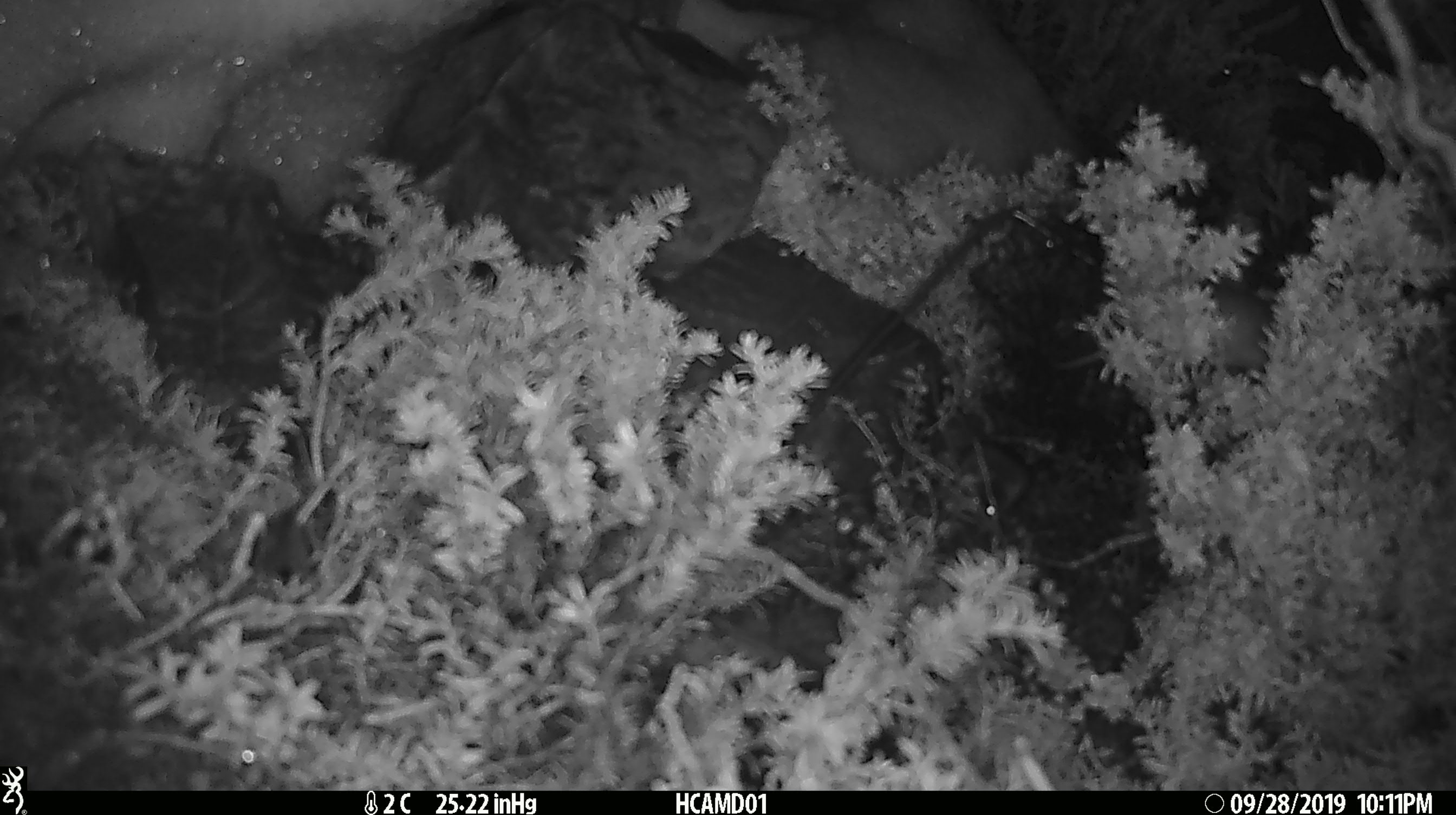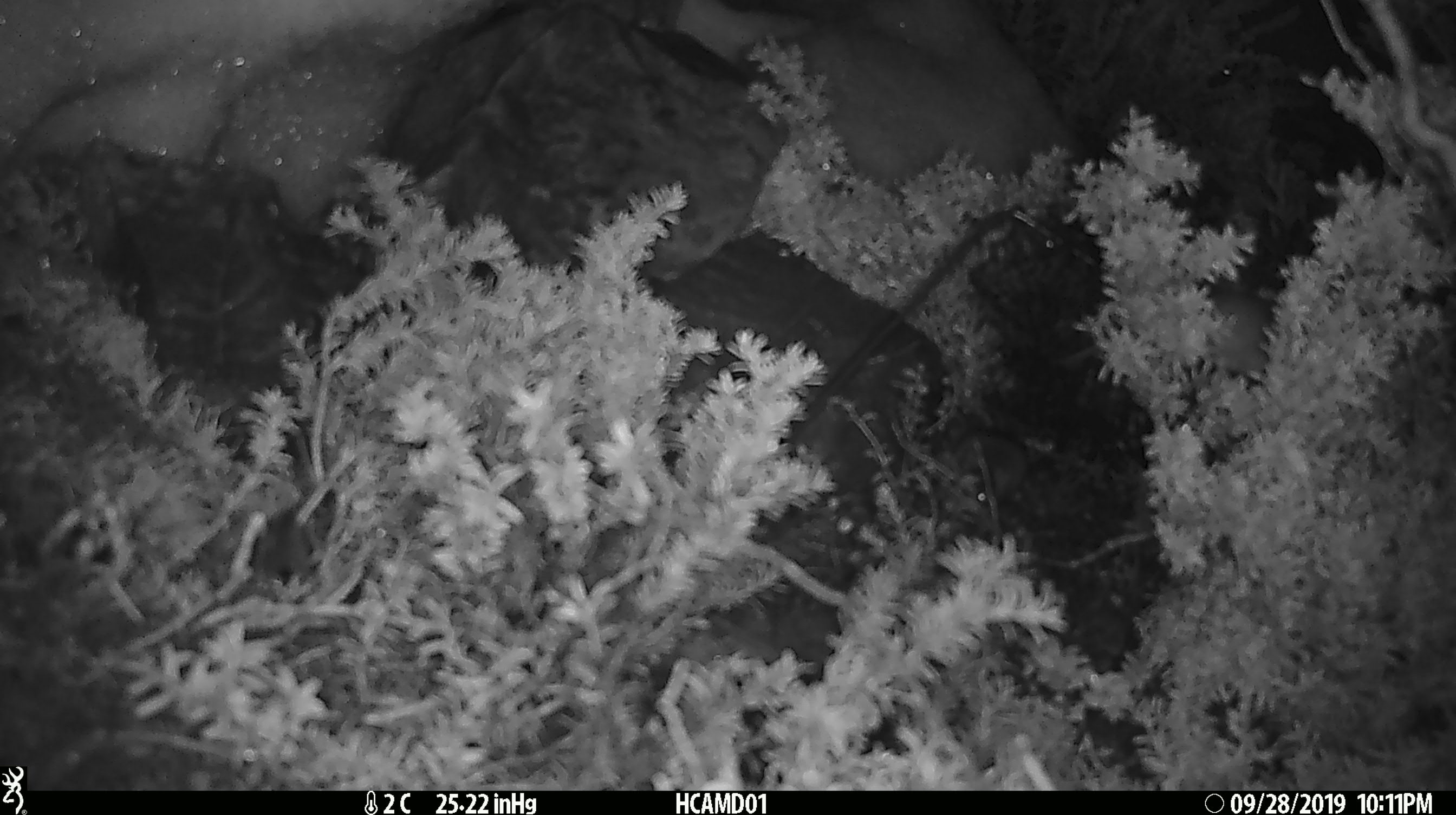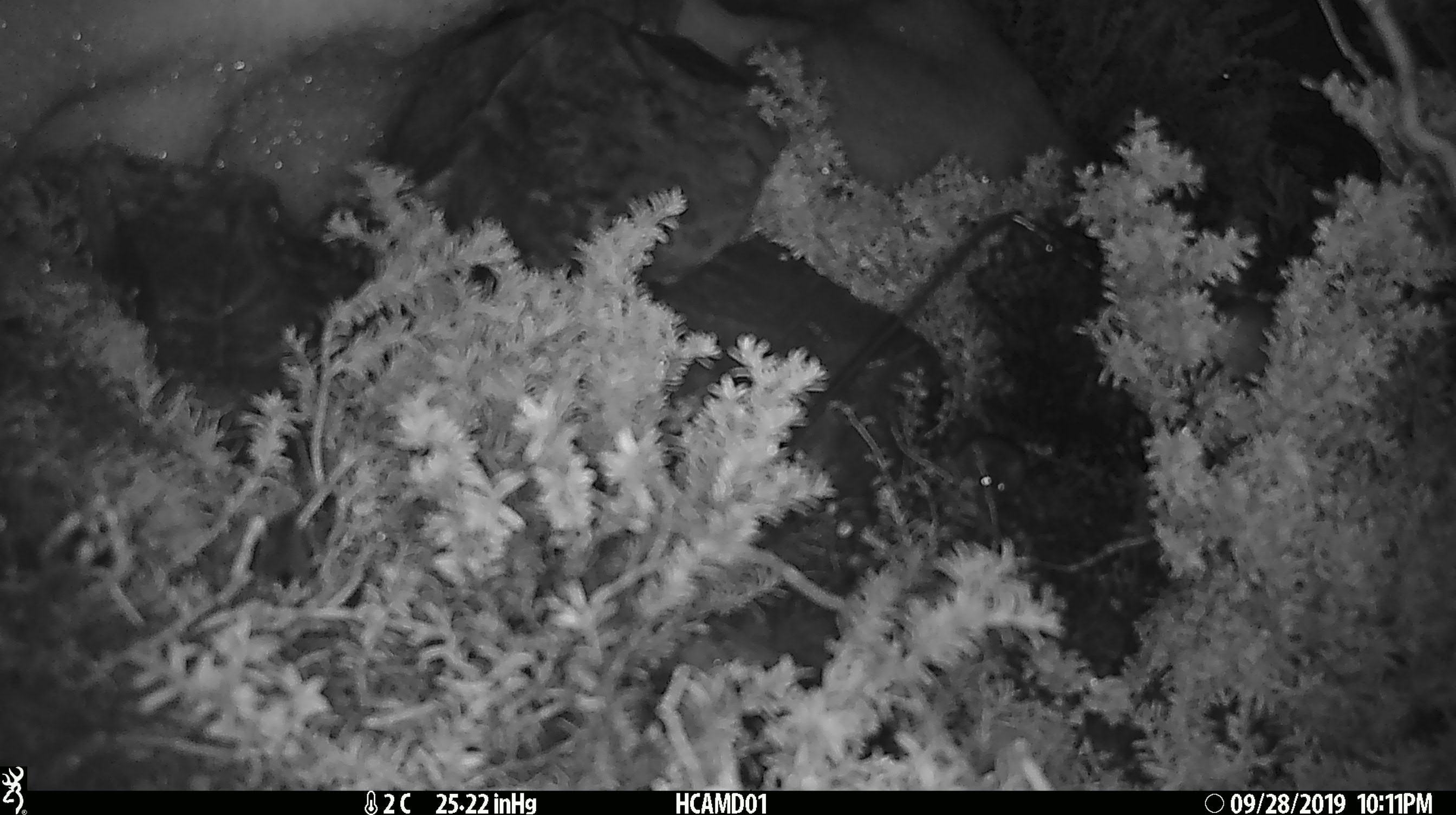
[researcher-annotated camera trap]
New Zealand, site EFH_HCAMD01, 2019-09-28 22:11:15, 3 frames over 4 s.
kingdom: Animalia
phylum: Chordata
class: Mammalia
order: Rodentia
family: Muridae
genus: Mus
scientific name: Mus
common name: mouse